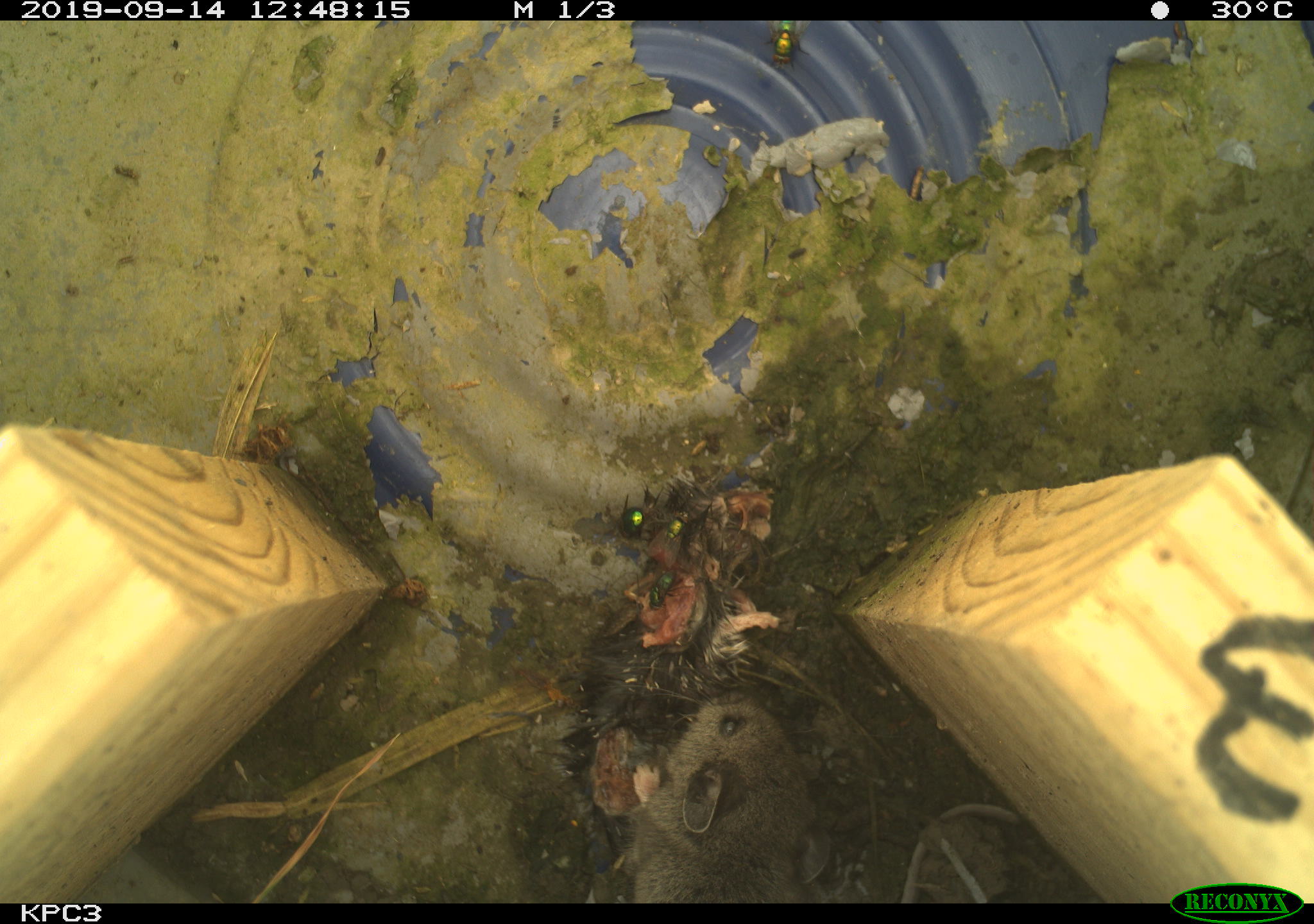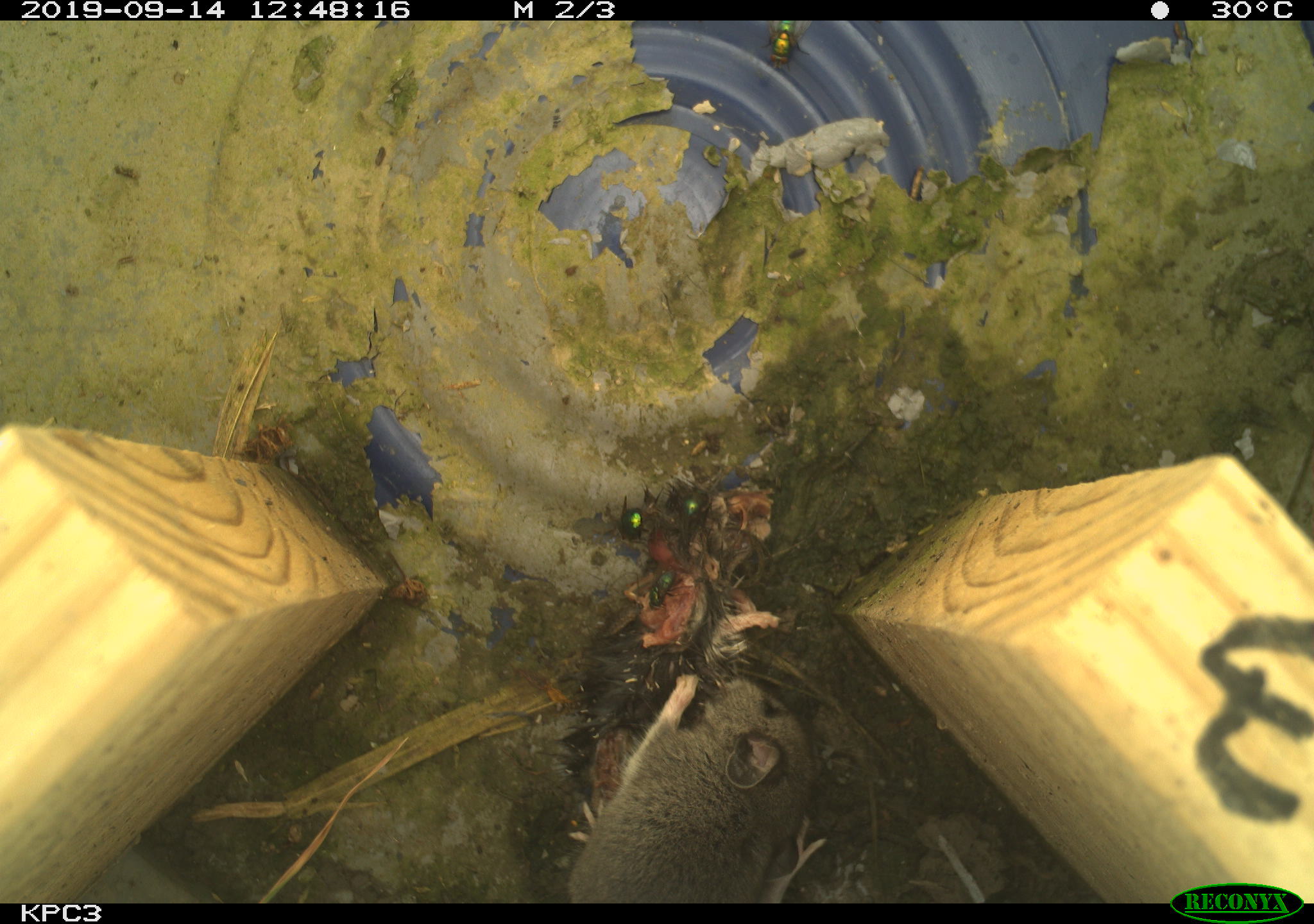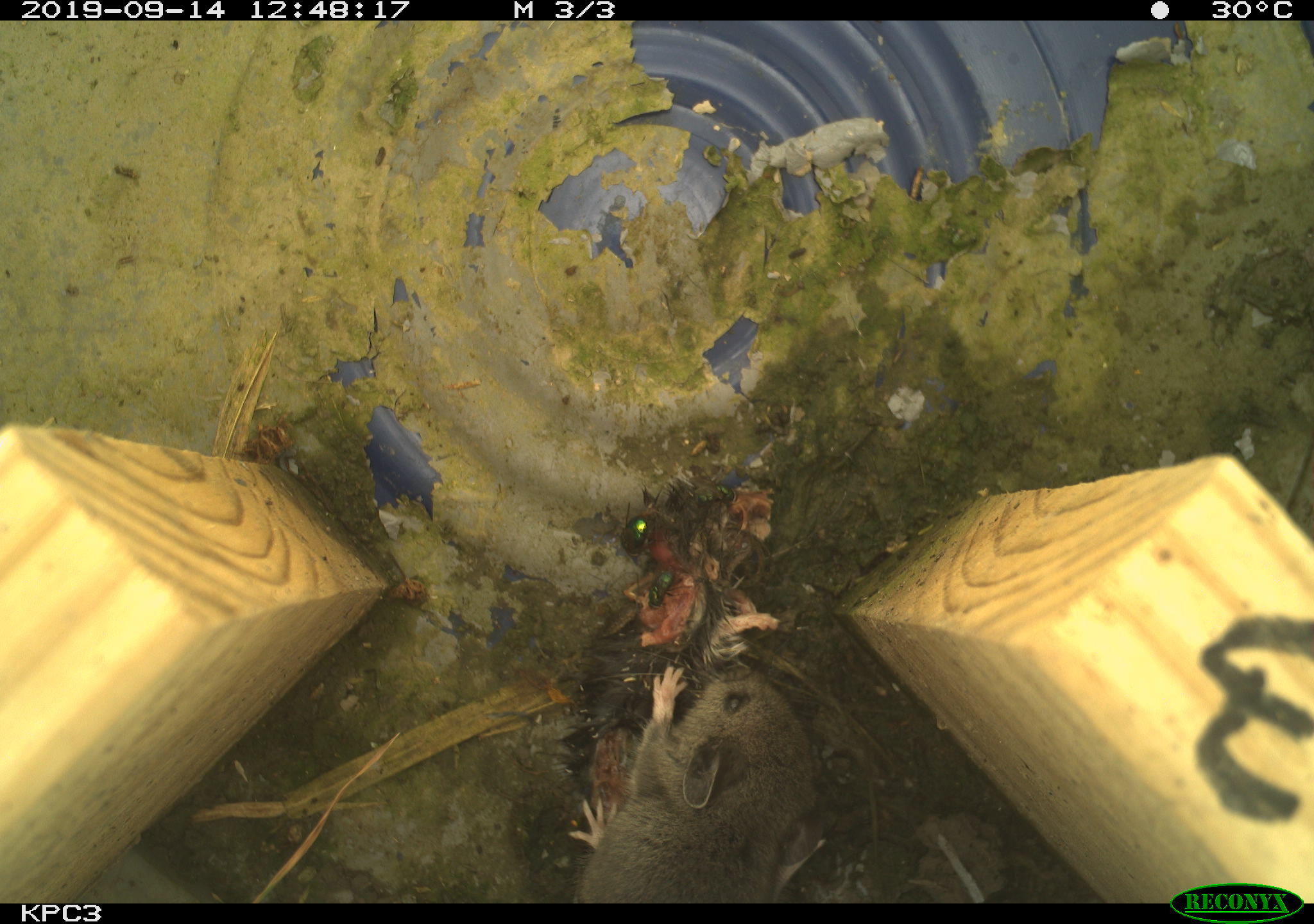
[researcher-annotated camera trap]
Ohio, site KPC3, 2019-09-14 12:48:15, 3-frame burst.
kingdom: Animalia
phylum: Chordata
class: Mammalia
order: Rodentia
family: Cricetidae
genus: Peromyscus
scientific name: Peromyscus leucopus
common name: white-footed mouse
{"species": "white-footed mouse (Peromyscus leucopus)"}